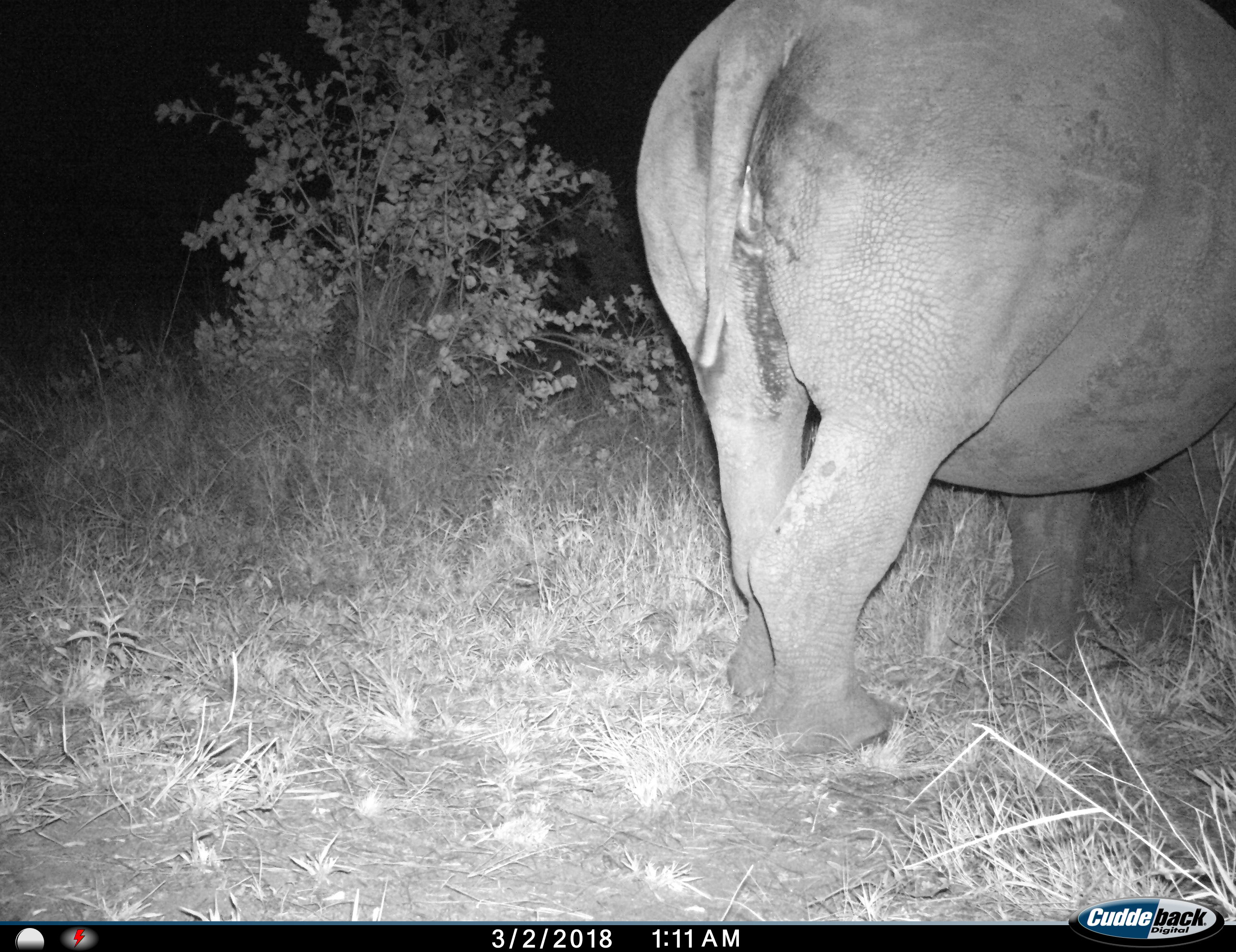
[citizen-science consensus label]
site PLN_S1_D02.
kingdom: Animalia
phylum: Chordata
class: Mammalia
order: Perissodactyla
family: Rhinocerotidae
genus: Ceratotherium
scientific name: Ceratotherium simum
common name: white rhinoceros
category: rhinoceroswhite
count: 1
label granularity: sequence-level